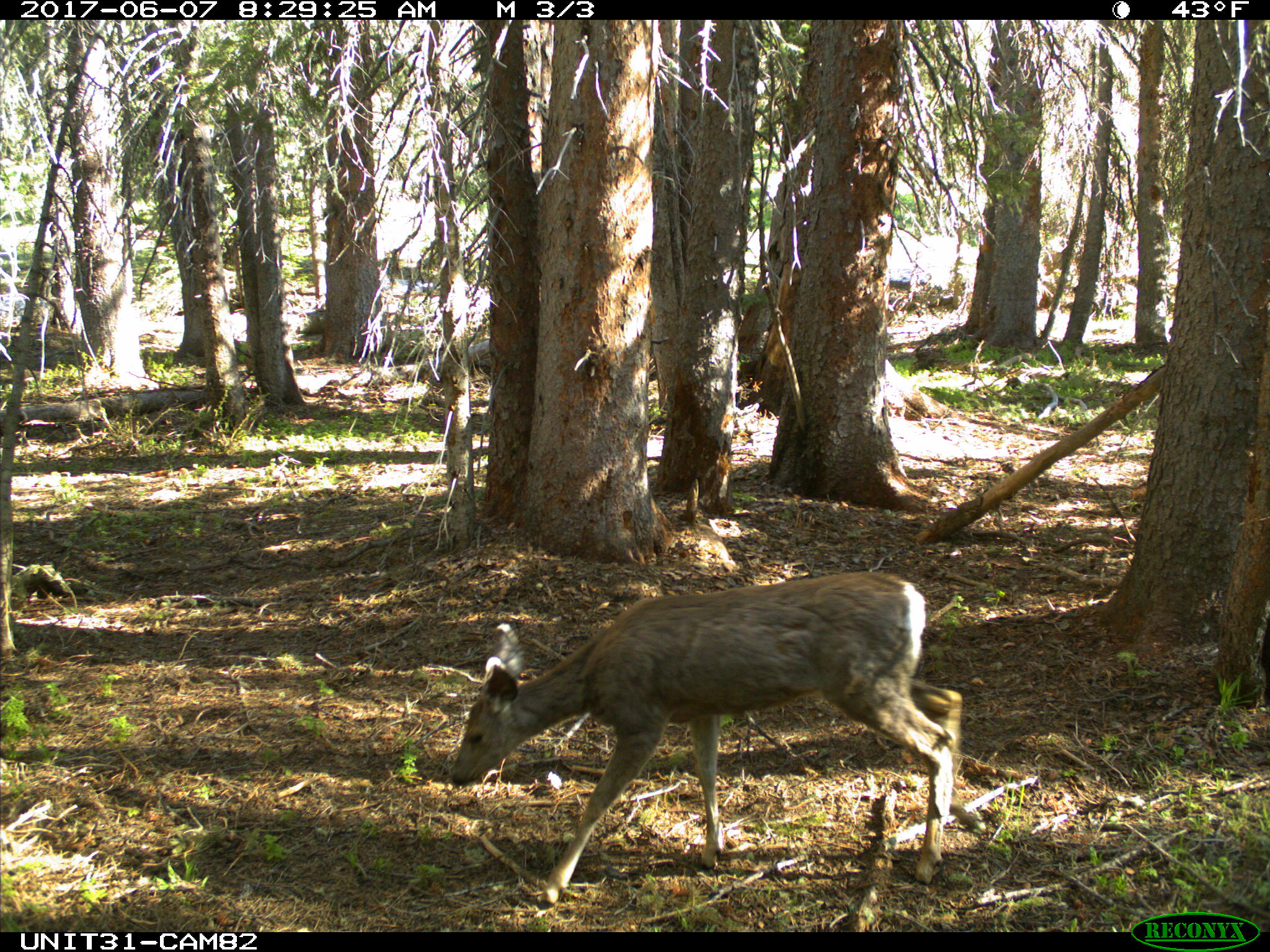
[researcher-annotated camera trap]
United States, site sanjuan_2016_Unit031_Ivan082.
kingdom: Animalia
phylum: Chordata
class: Mammalia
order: Artiodactyla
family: Cervidae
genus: Odocoileus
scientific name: Odocoileus hemionus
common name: mule deer